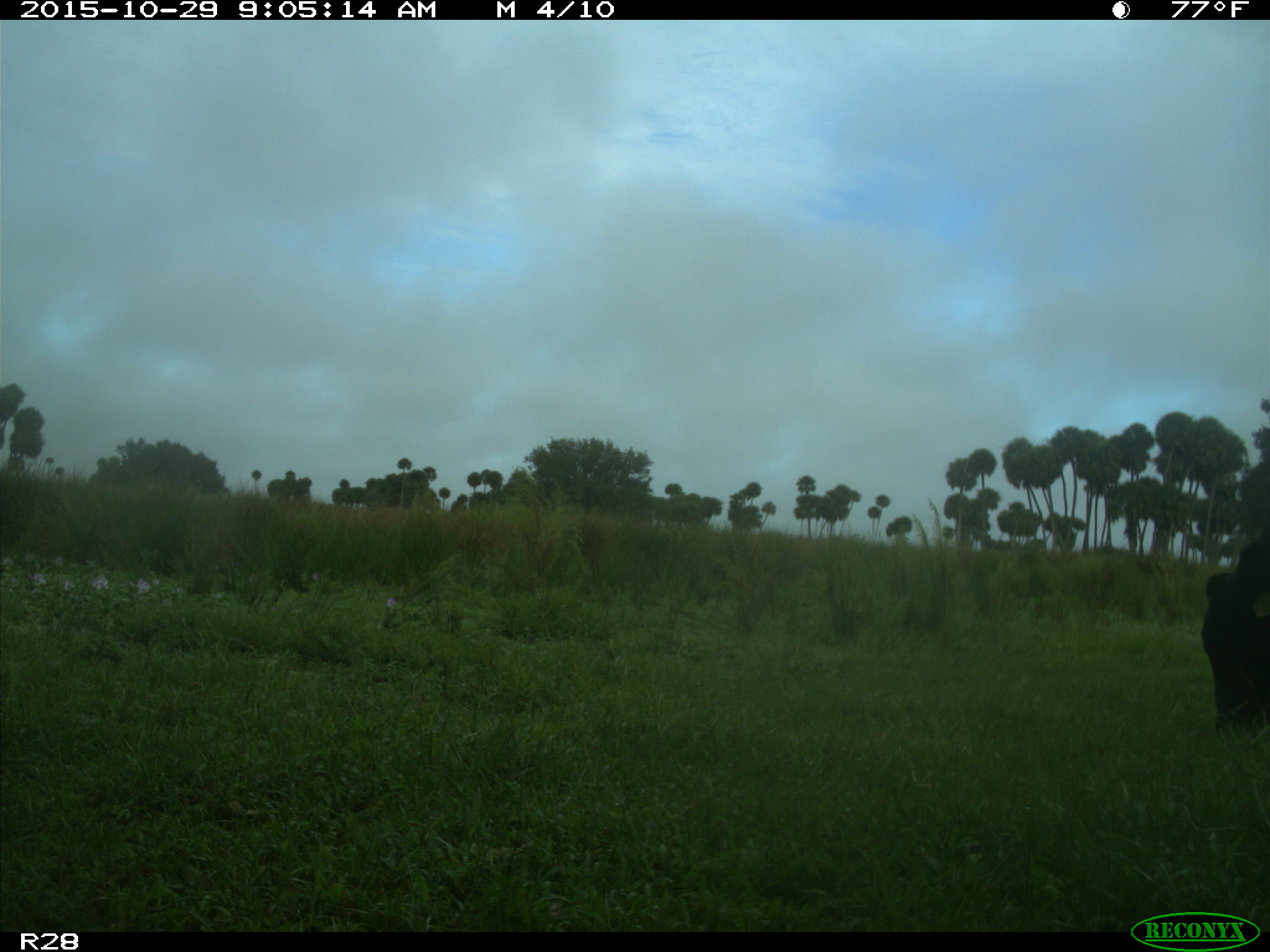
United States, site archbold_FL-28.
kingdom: Animalia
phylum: Chordata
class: Mammalia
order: Artiodactyla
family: Bovidae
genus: Bos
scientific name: Bos taurus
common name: domestic cow